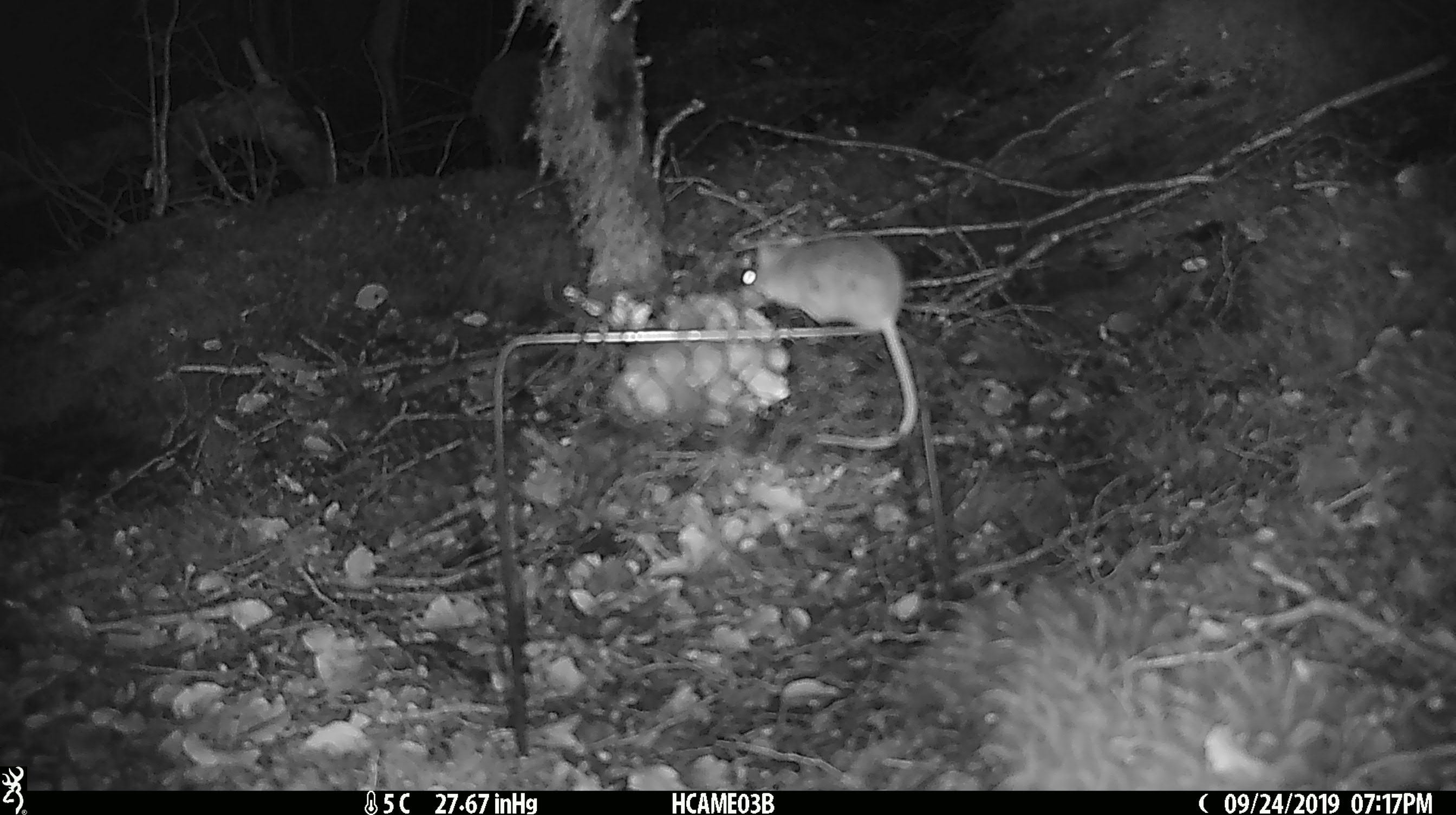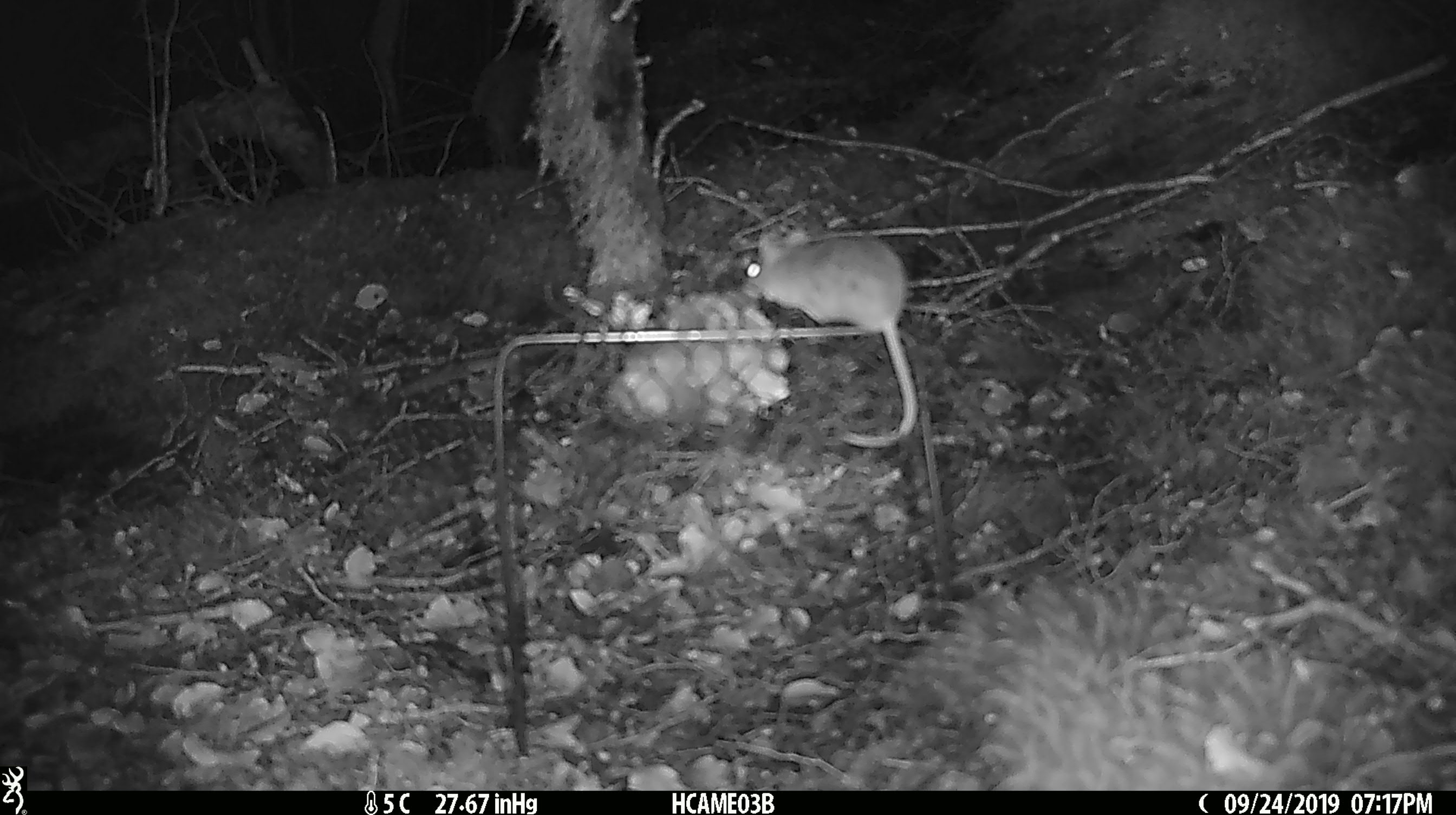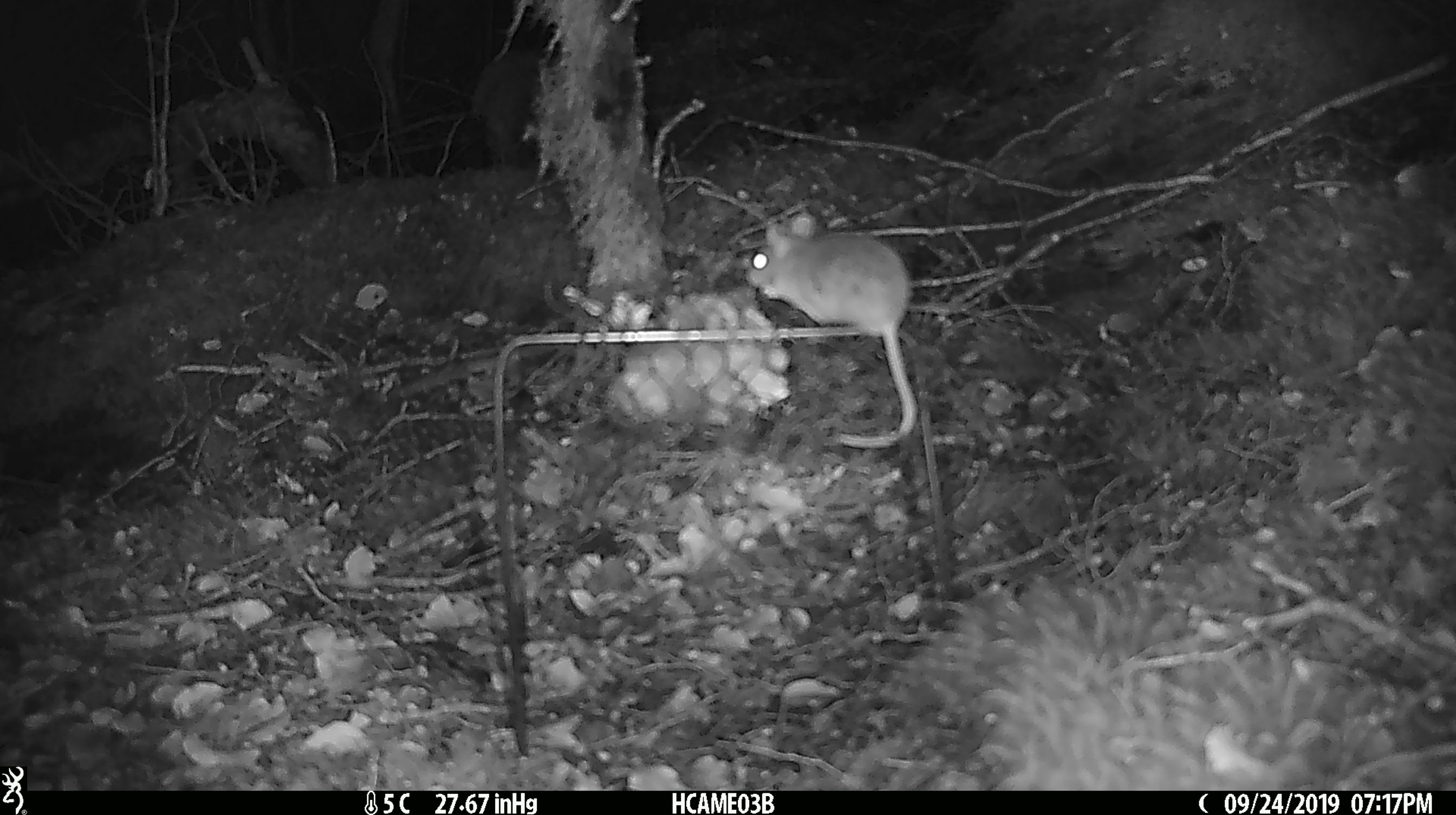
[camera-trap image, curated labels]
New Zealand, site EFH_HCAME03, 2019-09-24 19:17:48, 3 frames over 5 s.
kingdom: Animalia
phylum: Chordata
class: Mammalia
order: Rodentia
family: Muridae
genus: Mus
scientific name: Mus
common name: mouse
Mouse (Mus).